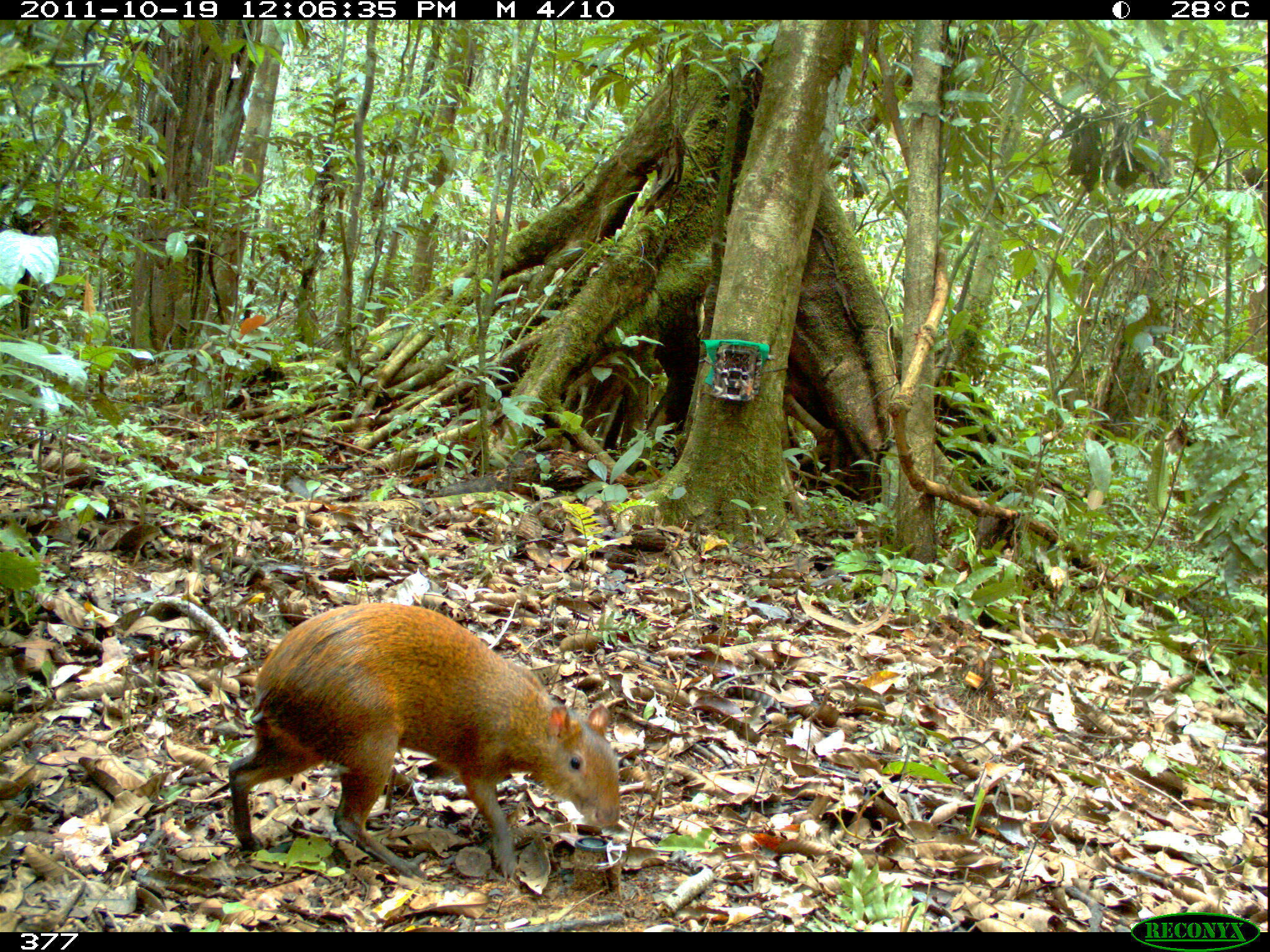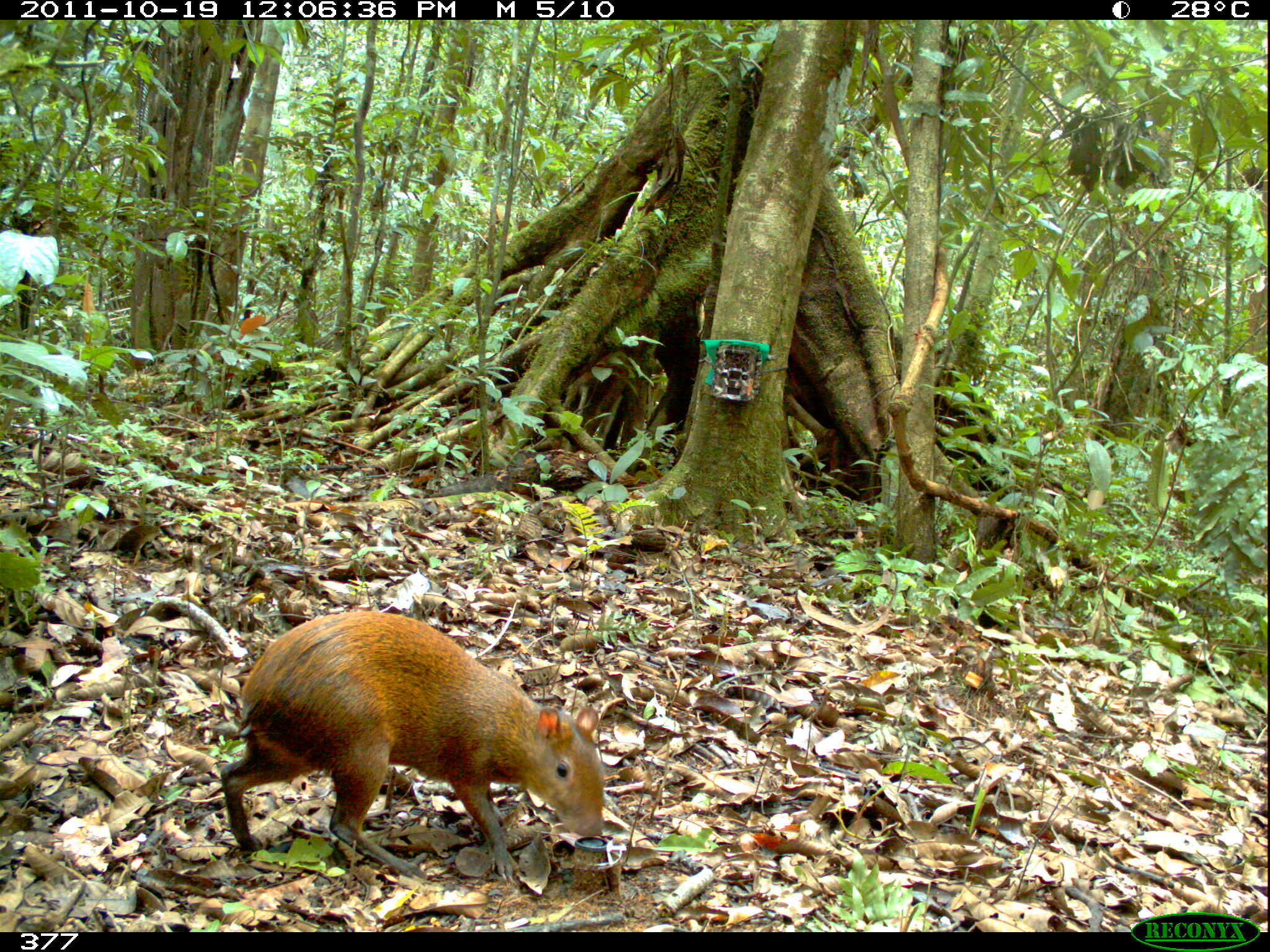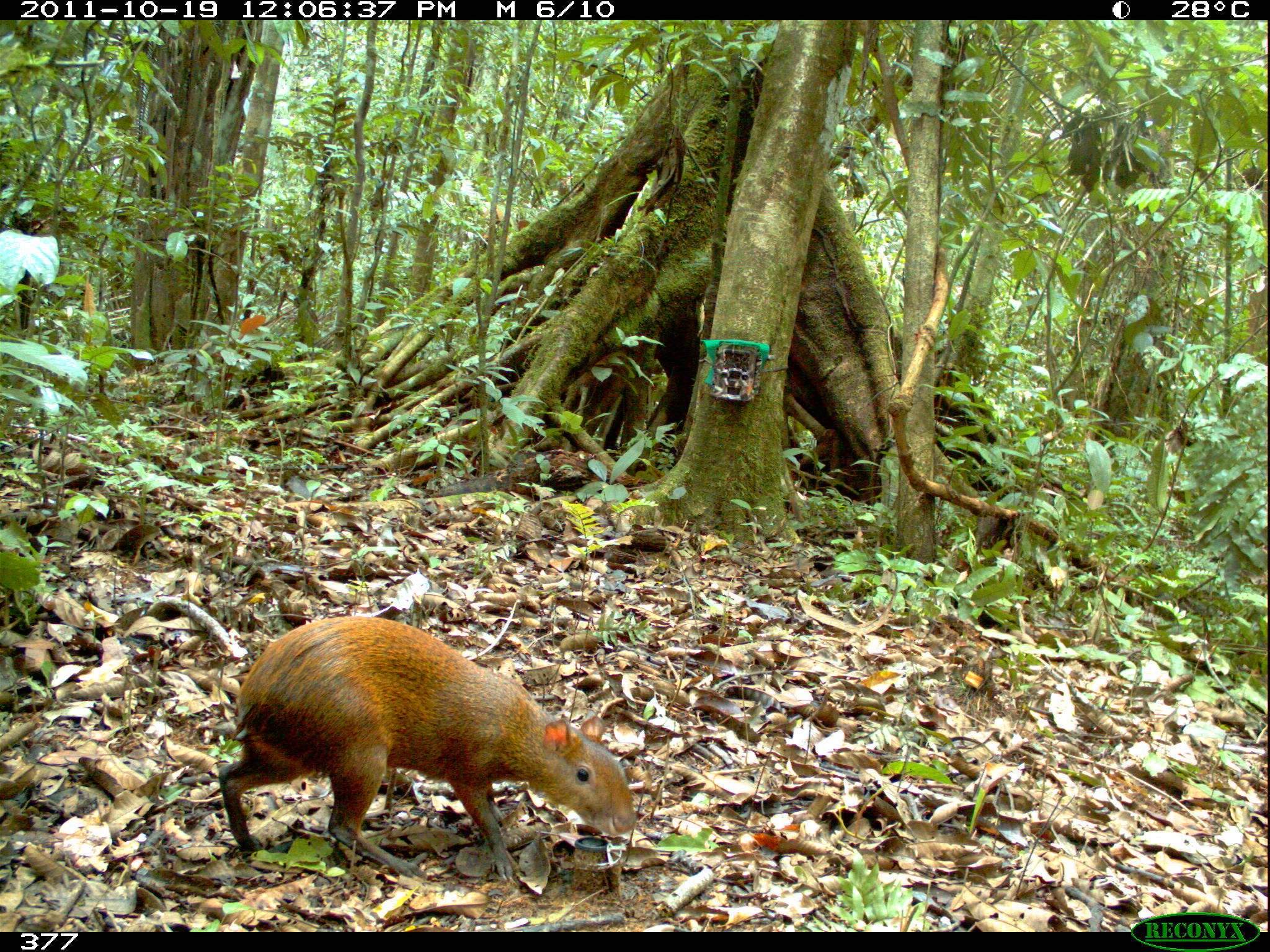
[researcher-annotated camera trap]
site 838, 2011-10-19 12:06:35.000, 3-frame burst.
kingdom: Animalia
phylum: Chordata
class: Mammalia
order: Rodentia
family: Dasyproctidae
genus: Dasyprocta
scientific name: Dasyprocta punctata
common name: central american agouti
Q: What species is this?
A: Dasyprocta punctata (central american agouti).